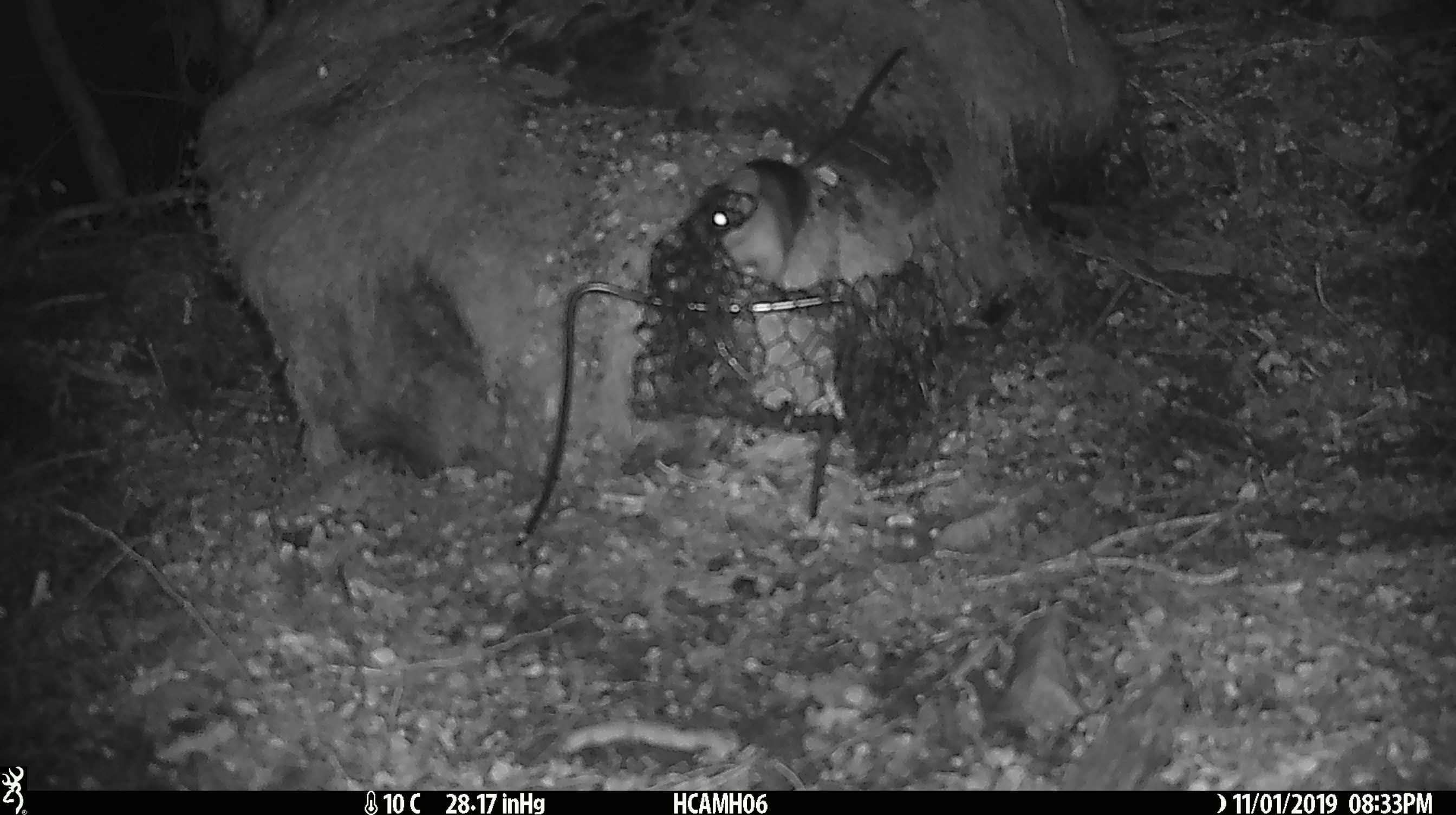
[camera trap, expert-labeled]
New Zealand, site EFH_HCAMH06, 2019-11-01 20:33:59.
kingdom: Animalia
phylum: Chordata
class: Mammalia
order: Rodentia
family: Muridae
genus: Rattus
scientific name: Rattus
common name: rat